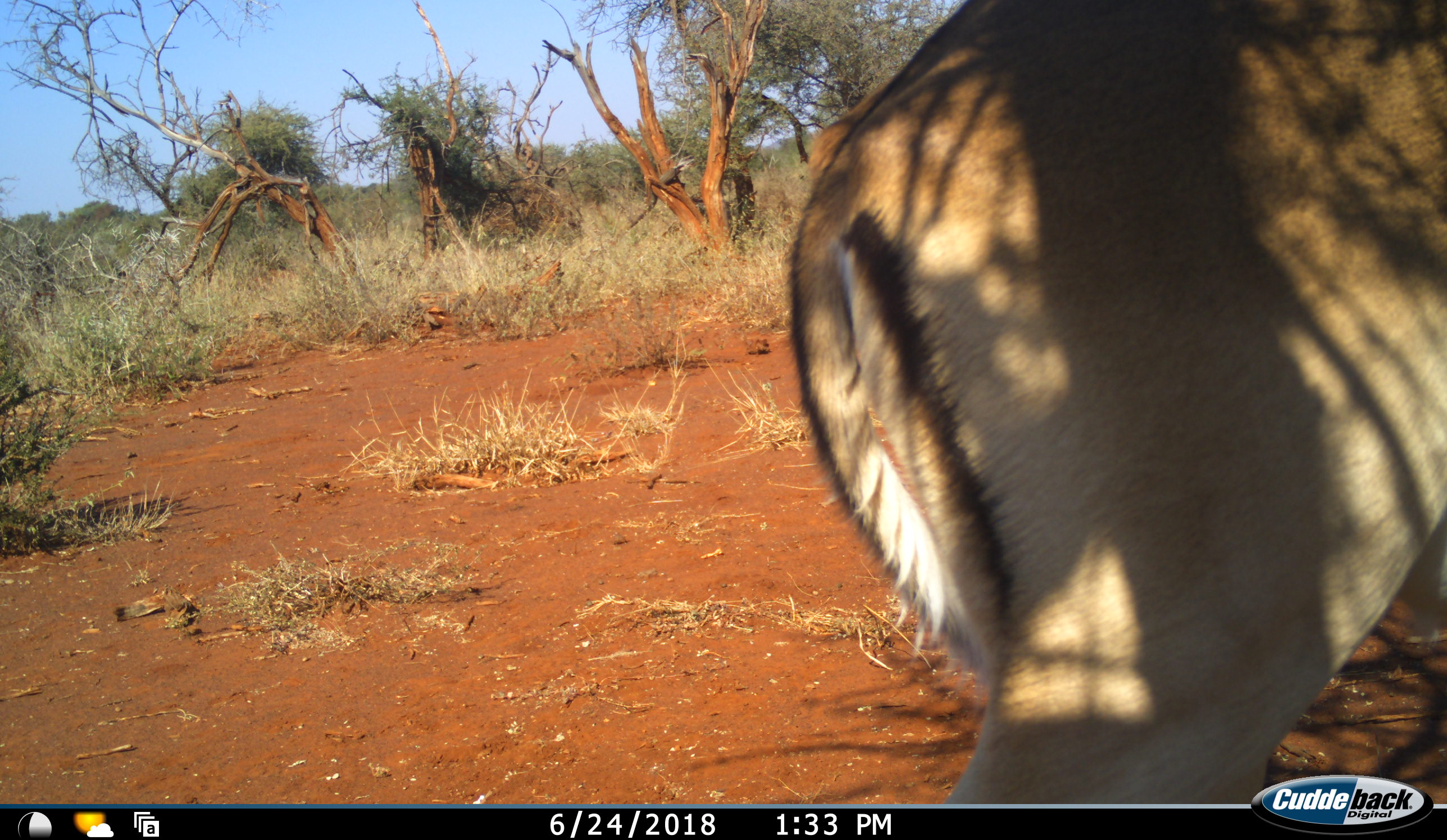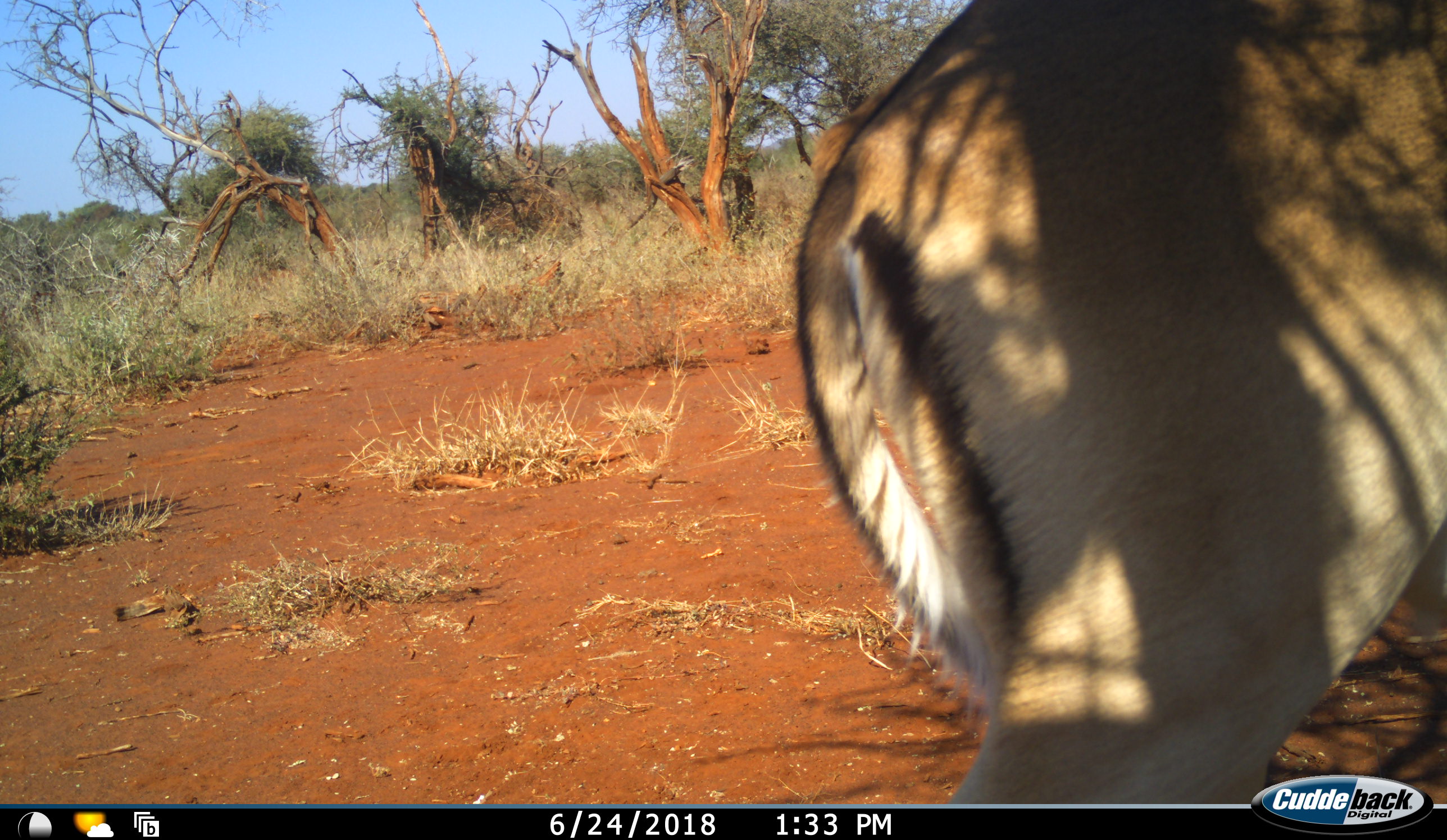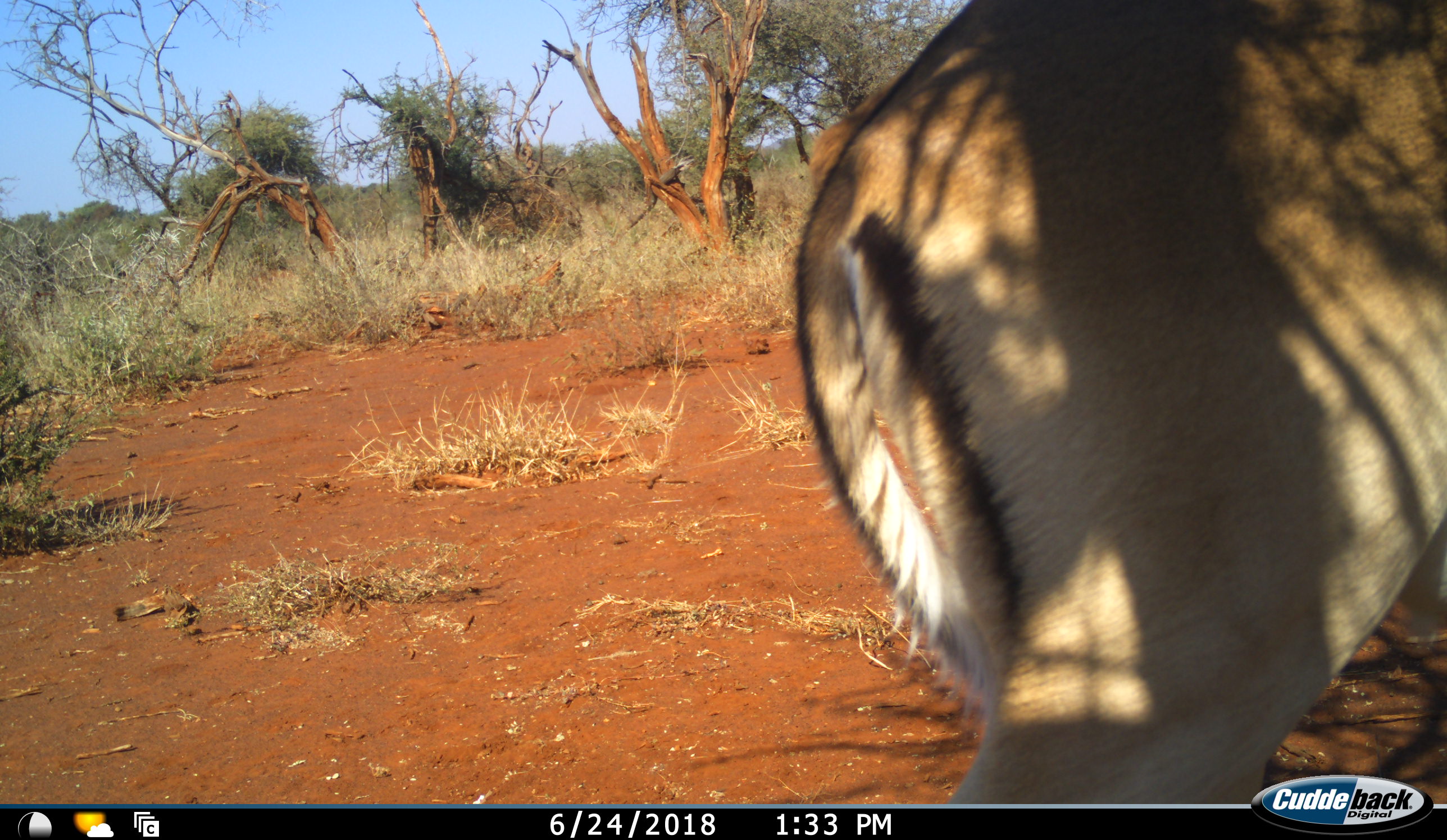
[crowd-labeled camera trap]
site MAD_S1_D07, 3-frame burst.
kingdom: Animalia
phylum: Chordata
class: Mammalia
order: Artiodactyla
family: Bovidae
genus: Aepyceros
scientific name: Aepyceros melampus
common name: impala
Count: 1.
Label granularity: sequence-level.